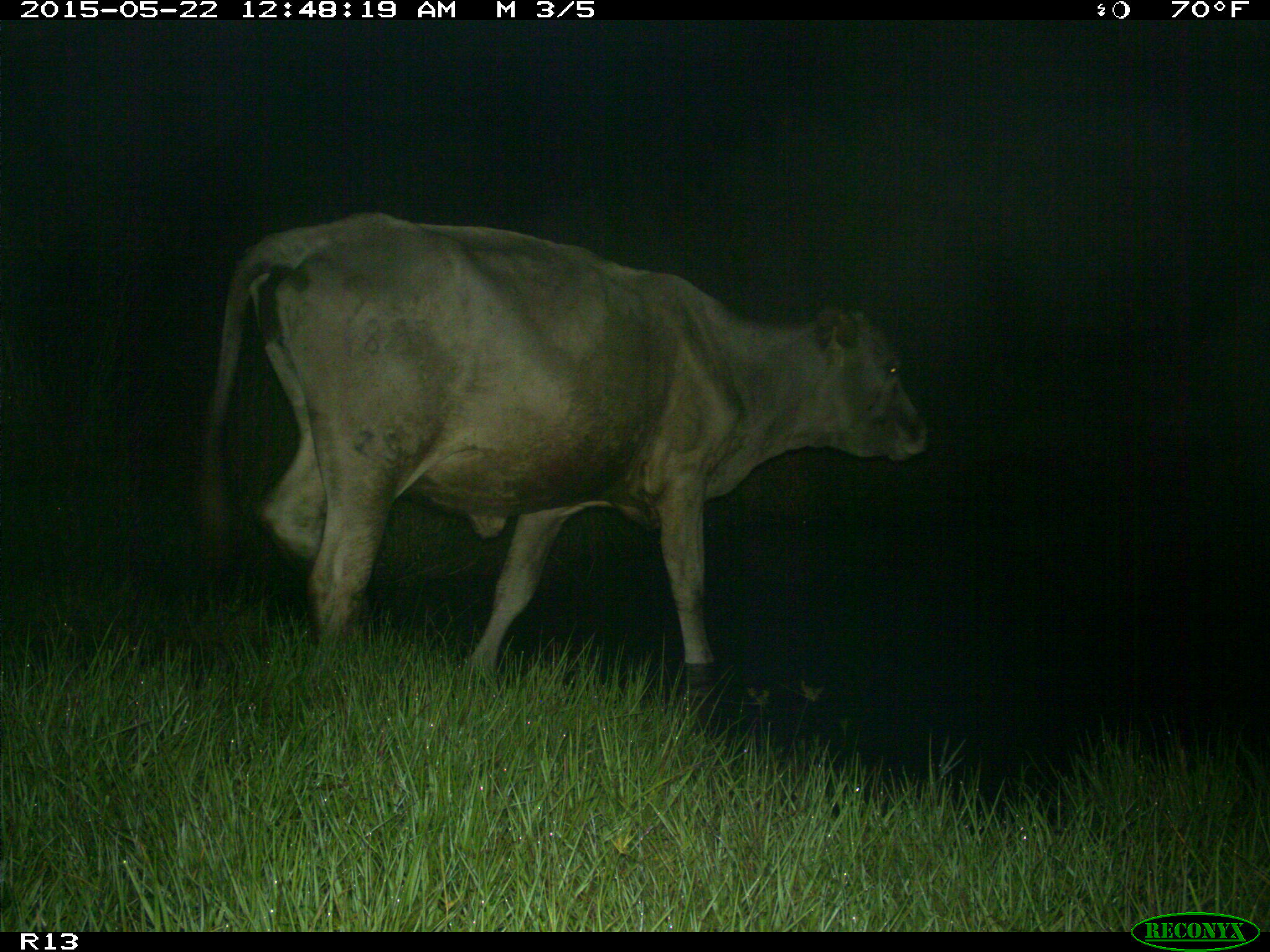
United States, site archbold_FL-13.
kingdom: Animalia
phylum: Chordata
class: Mammalia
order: Artiodactyla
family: Bovidae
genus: Bos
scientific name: Bos taurus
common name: domestic cow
Bos taurus (domestic cow).